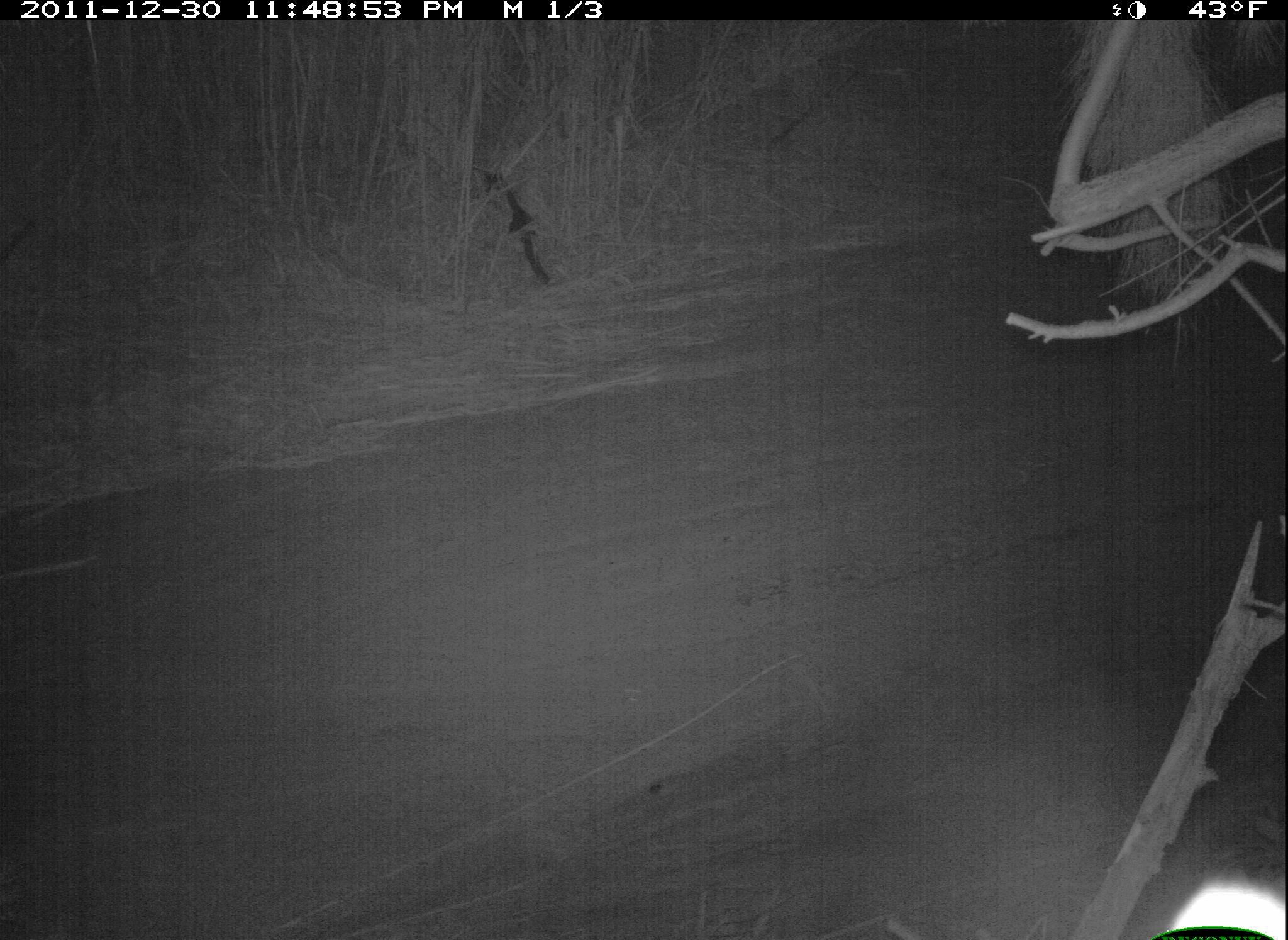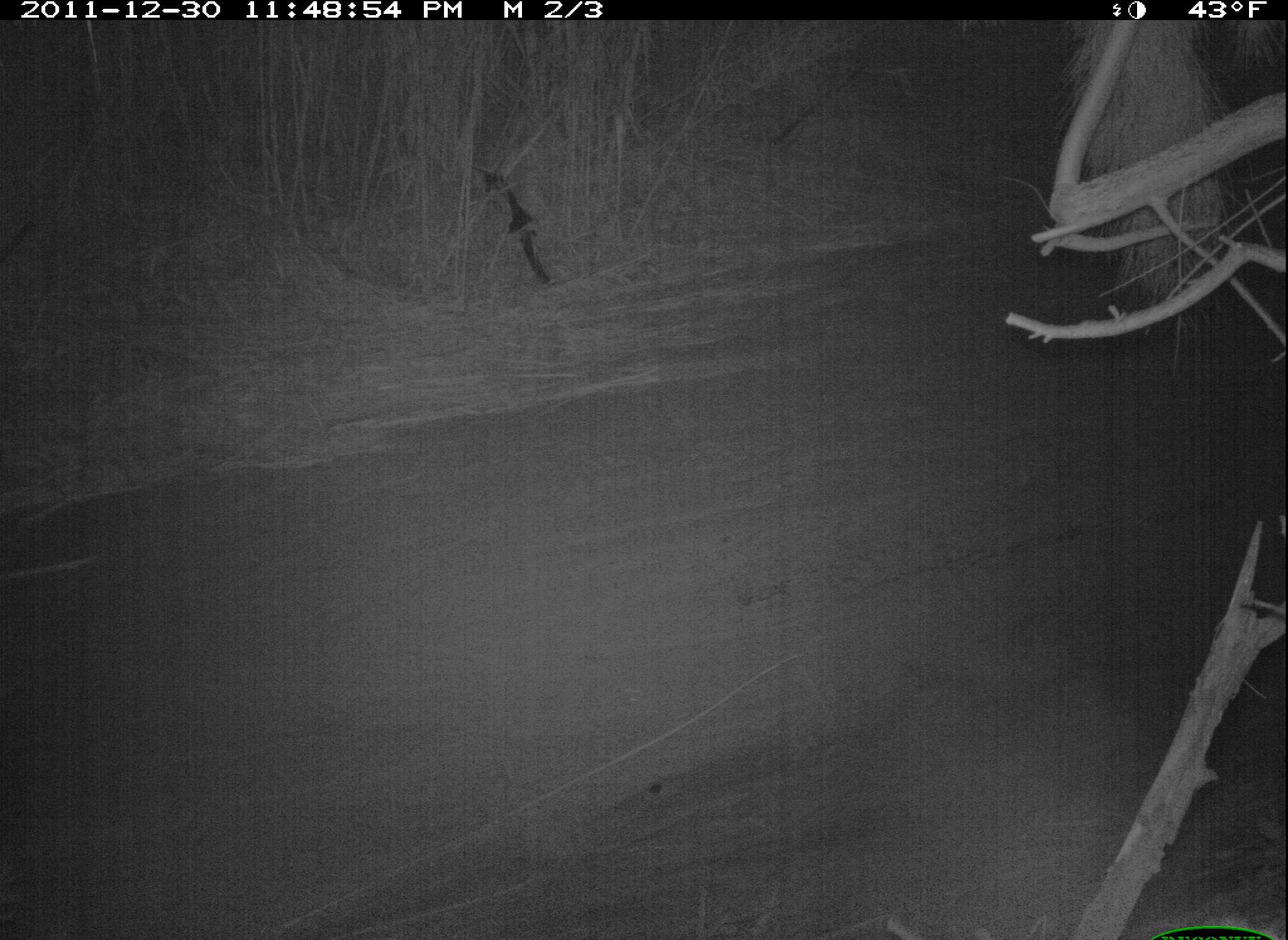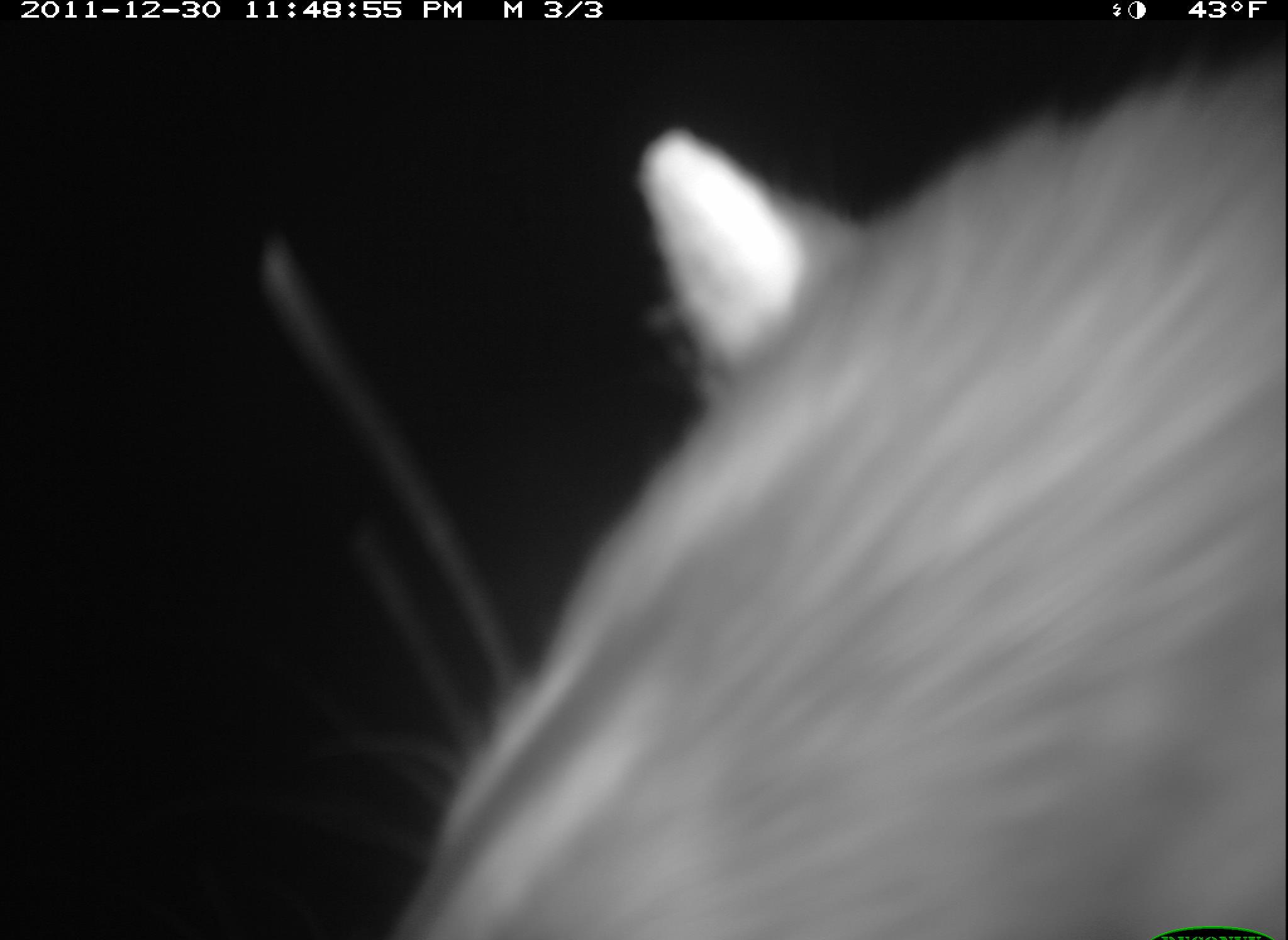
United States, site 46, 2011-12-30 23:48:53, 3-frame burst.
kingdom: Animalia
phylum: Chordata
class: Mammalia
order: Carnivora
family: Procyonidae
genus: Procyon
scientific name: Procyon lotor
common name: raccoon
Raccoon (Procyon lotor).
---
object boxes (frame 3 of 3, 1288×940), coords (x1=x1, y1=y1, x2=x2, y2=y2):
raccoon: (x1=324, y1=29, x2=1285, y2=940)